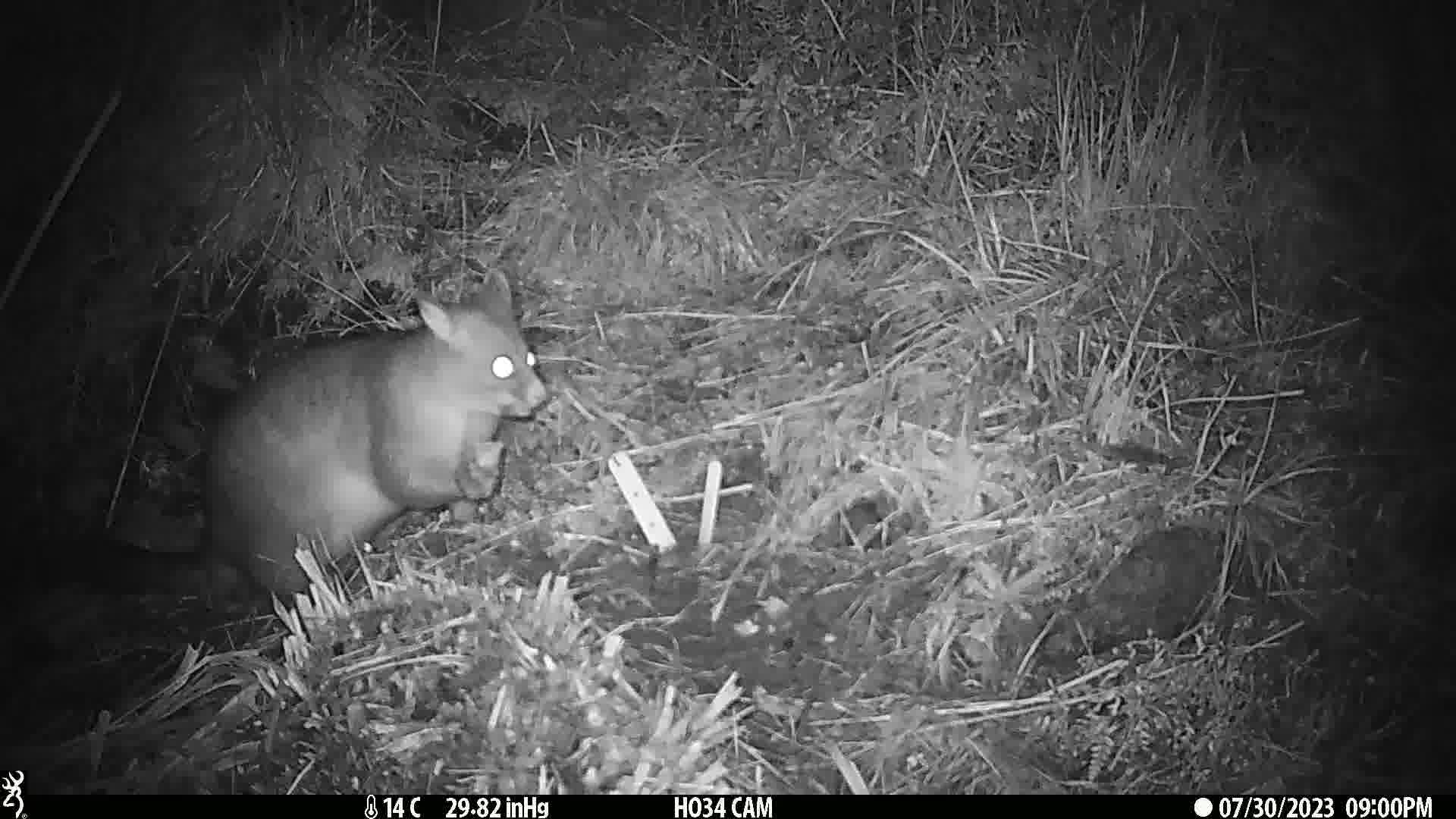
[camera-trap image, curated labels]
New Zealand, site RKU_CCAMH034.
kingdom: Animalia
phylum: Chordata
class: Mammalia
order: Diprotodontia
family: Phalangeridae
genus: Trichosurus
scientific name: Trichosurus vulpecula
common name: common brushtail possum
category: possum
Possum (common brushtail possum) (Trichosurus vulpecula).